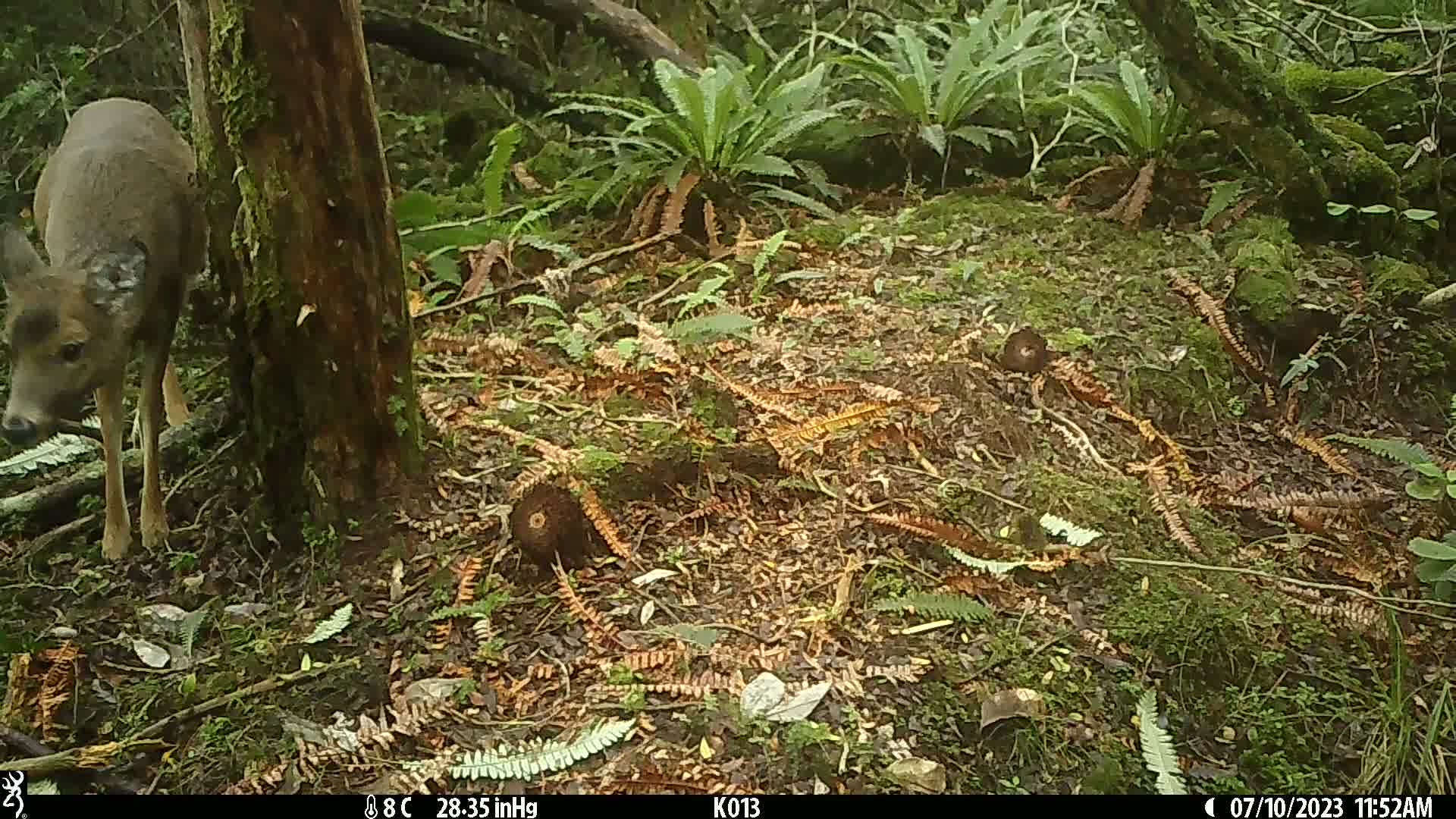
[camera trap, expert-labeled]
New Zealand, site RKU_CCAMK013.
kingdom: Animalia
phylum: Chordata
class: Mammalia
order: Artiodactyla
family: Cervidae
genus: Odocoileus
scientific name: Odocoileus virginianus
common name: white-tailed deer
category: white tailed deer